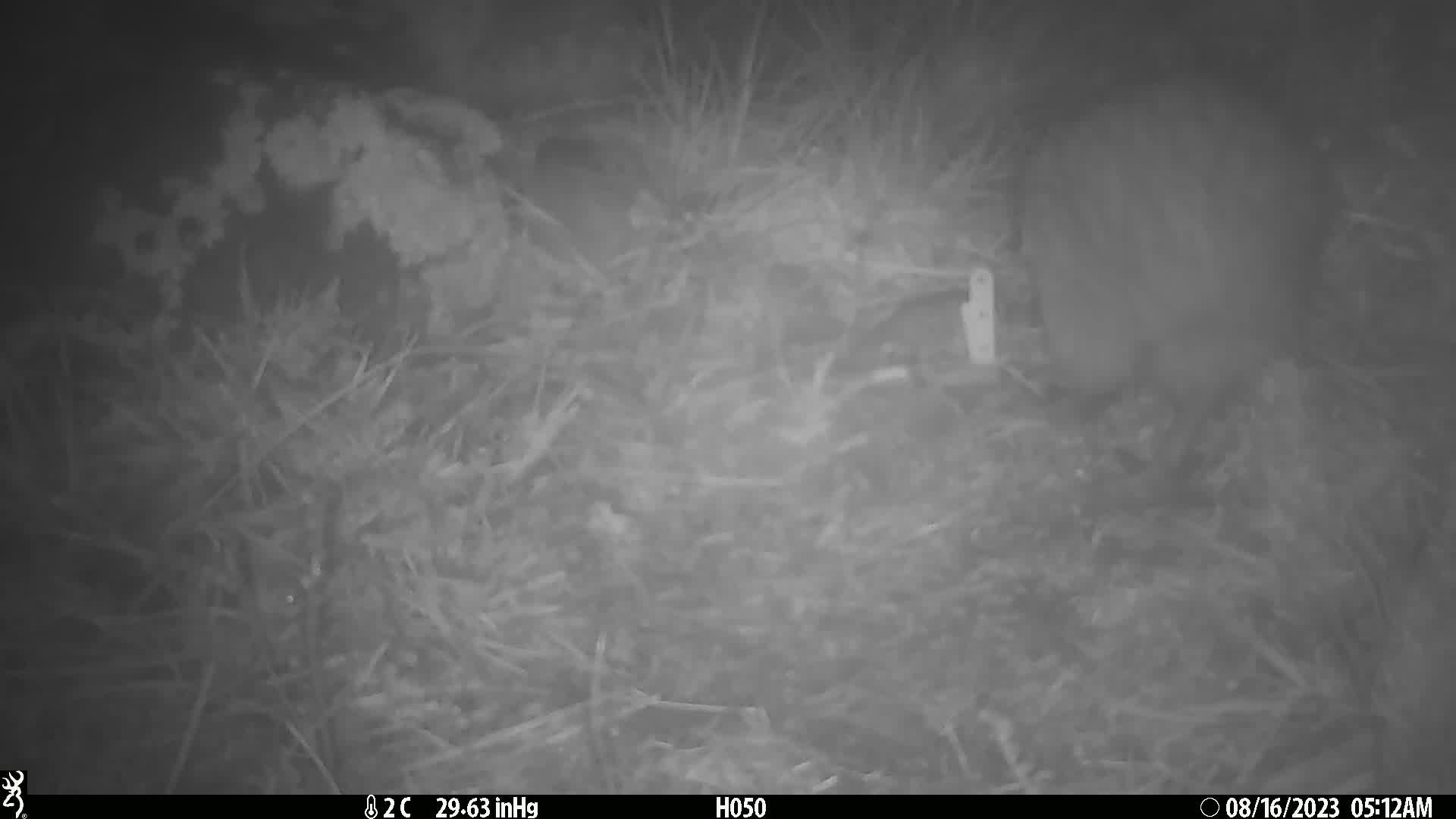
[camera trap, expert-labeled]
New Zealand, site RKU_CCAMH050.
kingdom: Animalia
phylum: Chordata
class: Aves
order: Apterygiformes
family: Apterygidae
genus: Apteryx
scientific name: Apteryx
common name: kiwi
Kiwi (Apteryx).